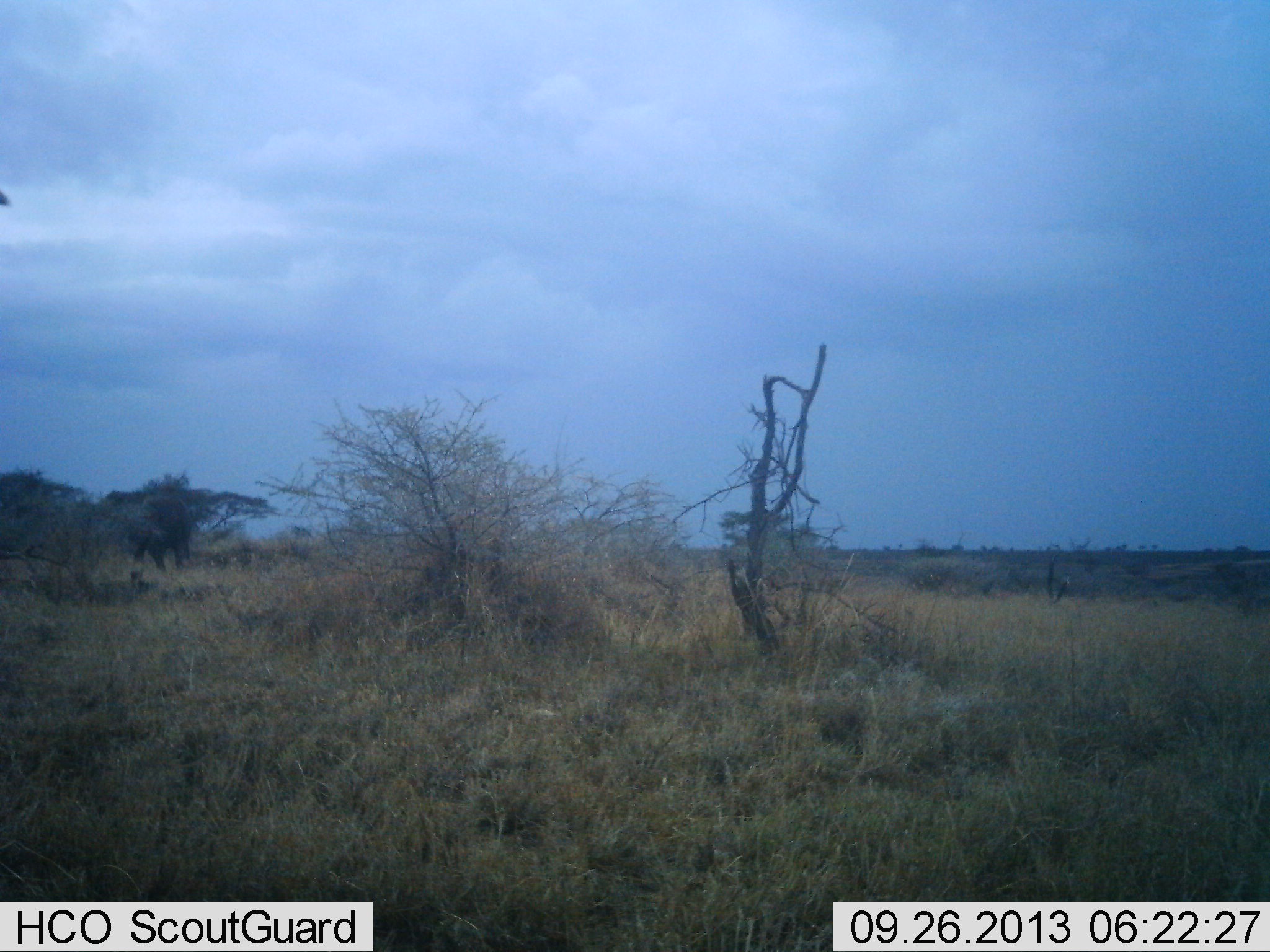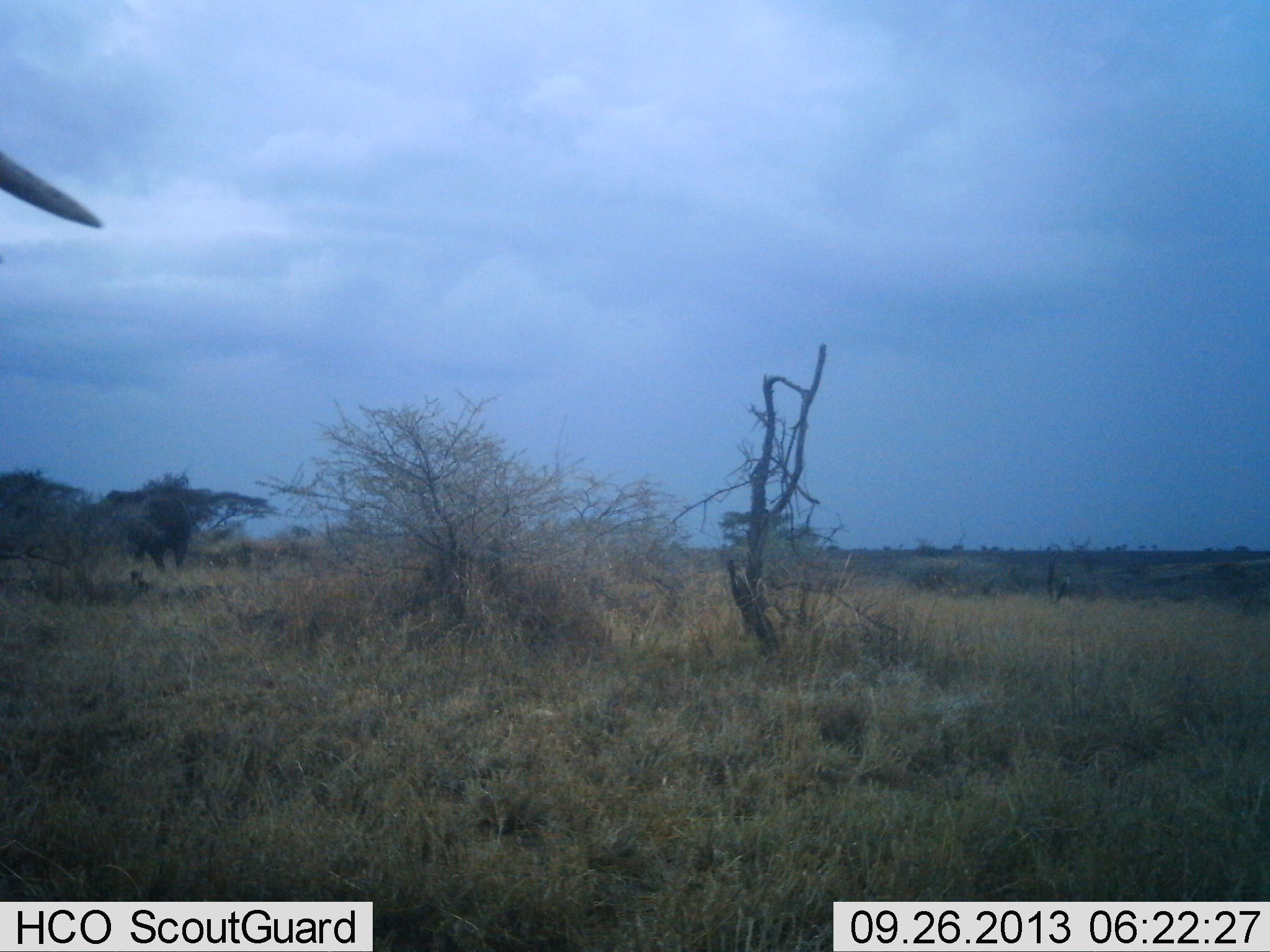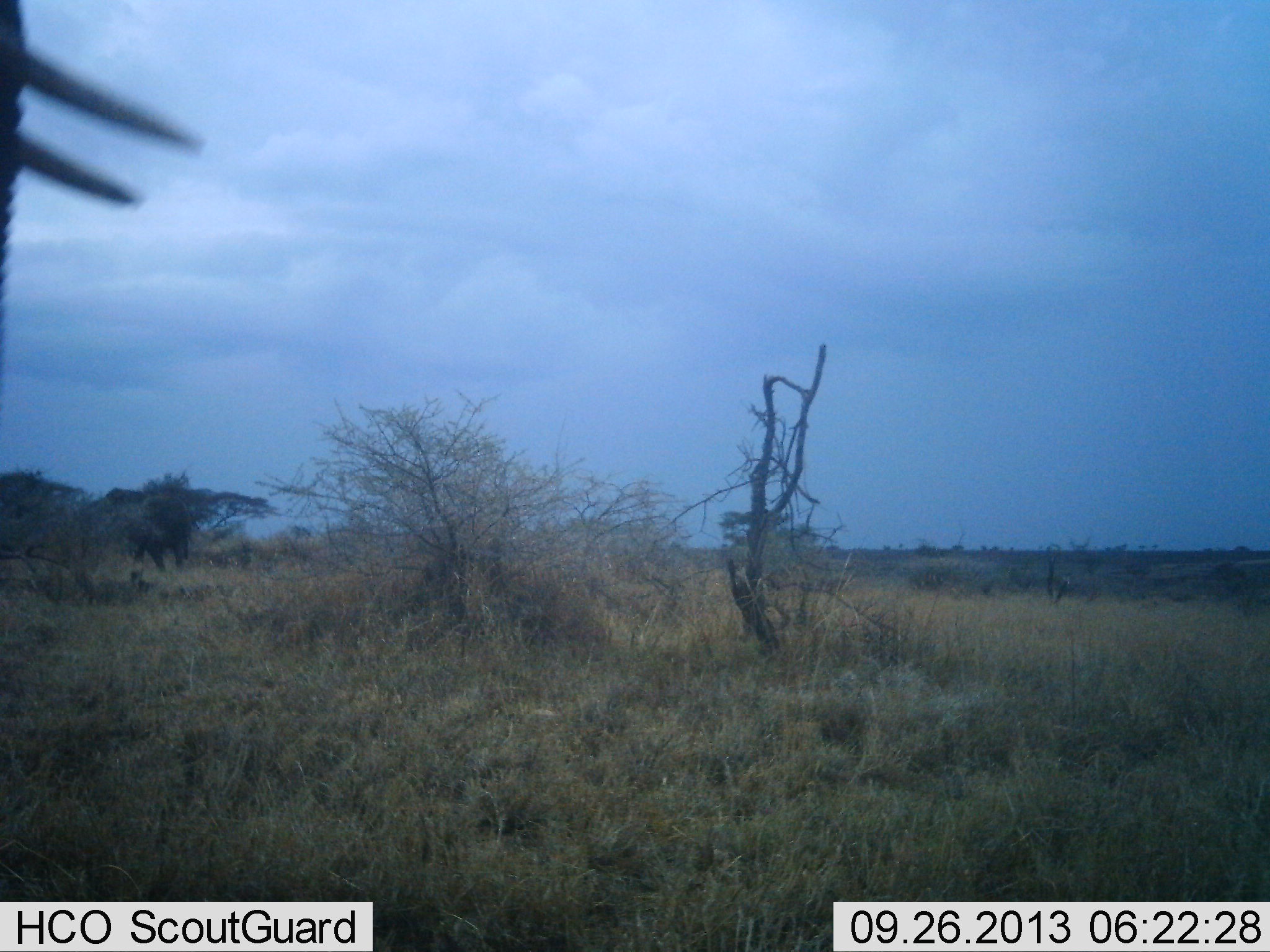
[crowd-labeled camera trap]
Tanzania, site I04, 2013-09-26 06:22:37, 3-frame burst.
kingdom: Animalia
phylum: Chordata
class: Mammalia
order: Proboscidea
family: Elephantidae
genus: Loxodonta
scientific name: Loxodonta africana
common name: african bush elephant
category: elephant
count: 2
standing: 50%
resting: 0%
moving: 65%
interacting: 0%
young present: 0%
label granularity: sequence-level